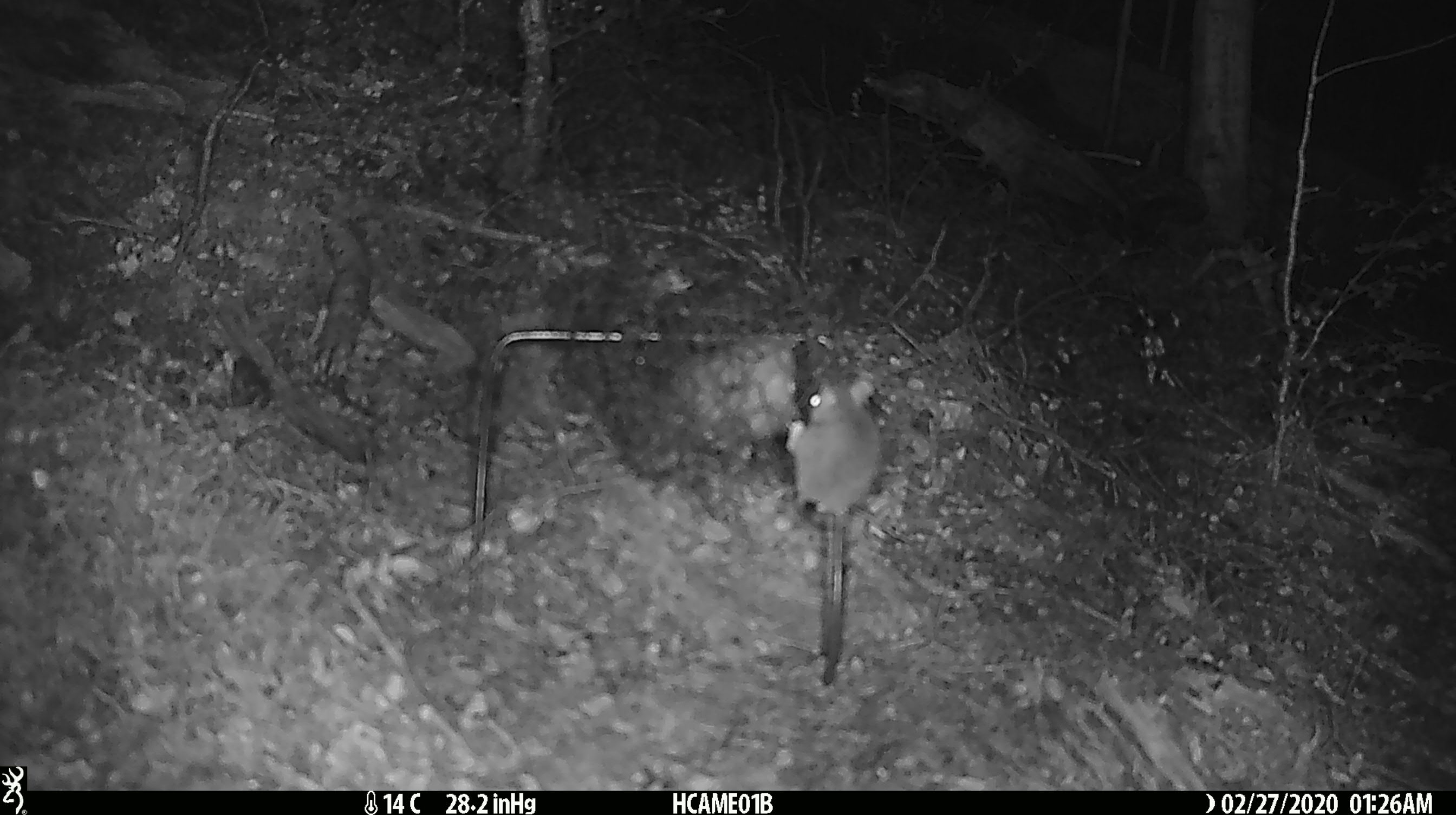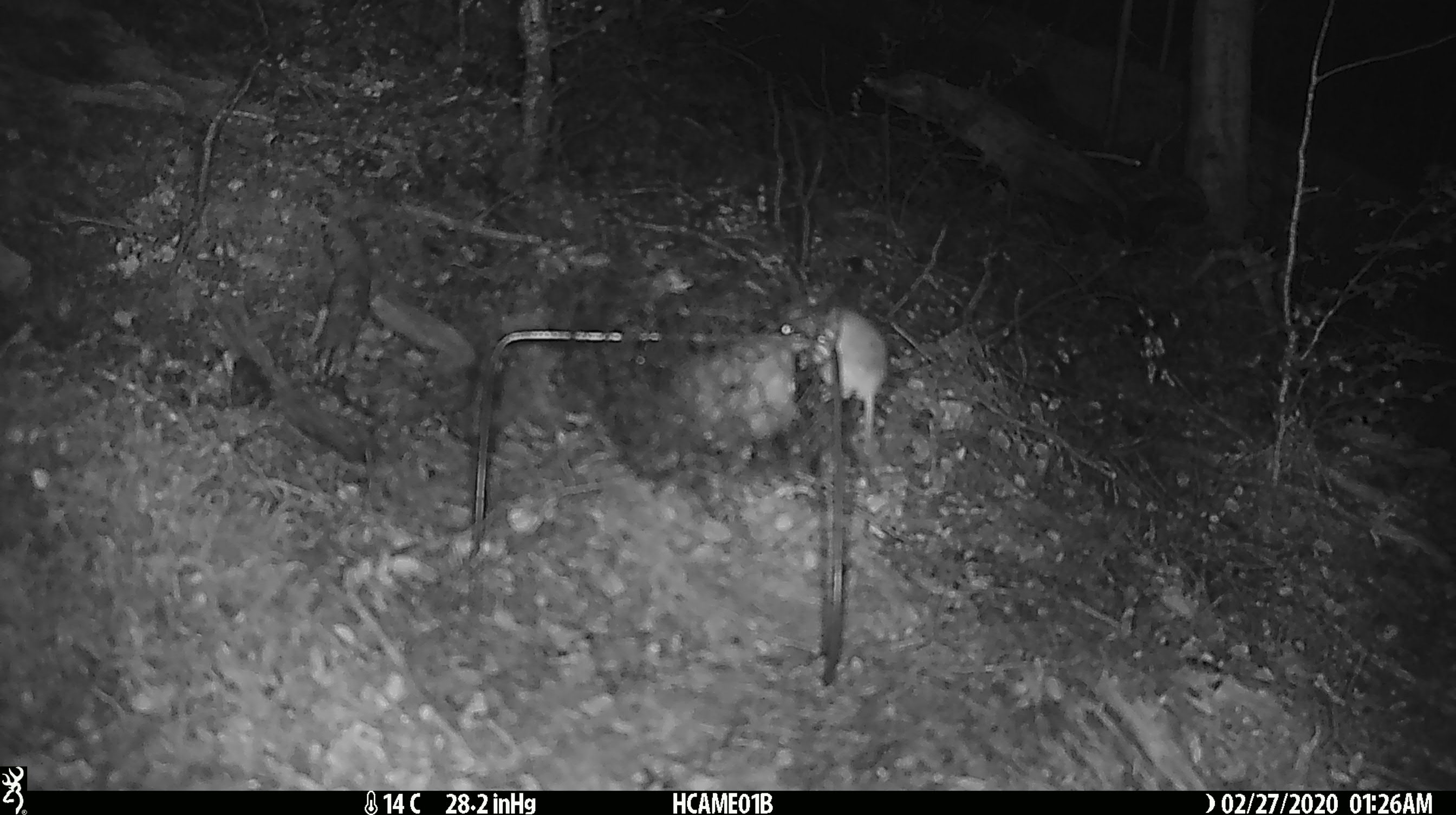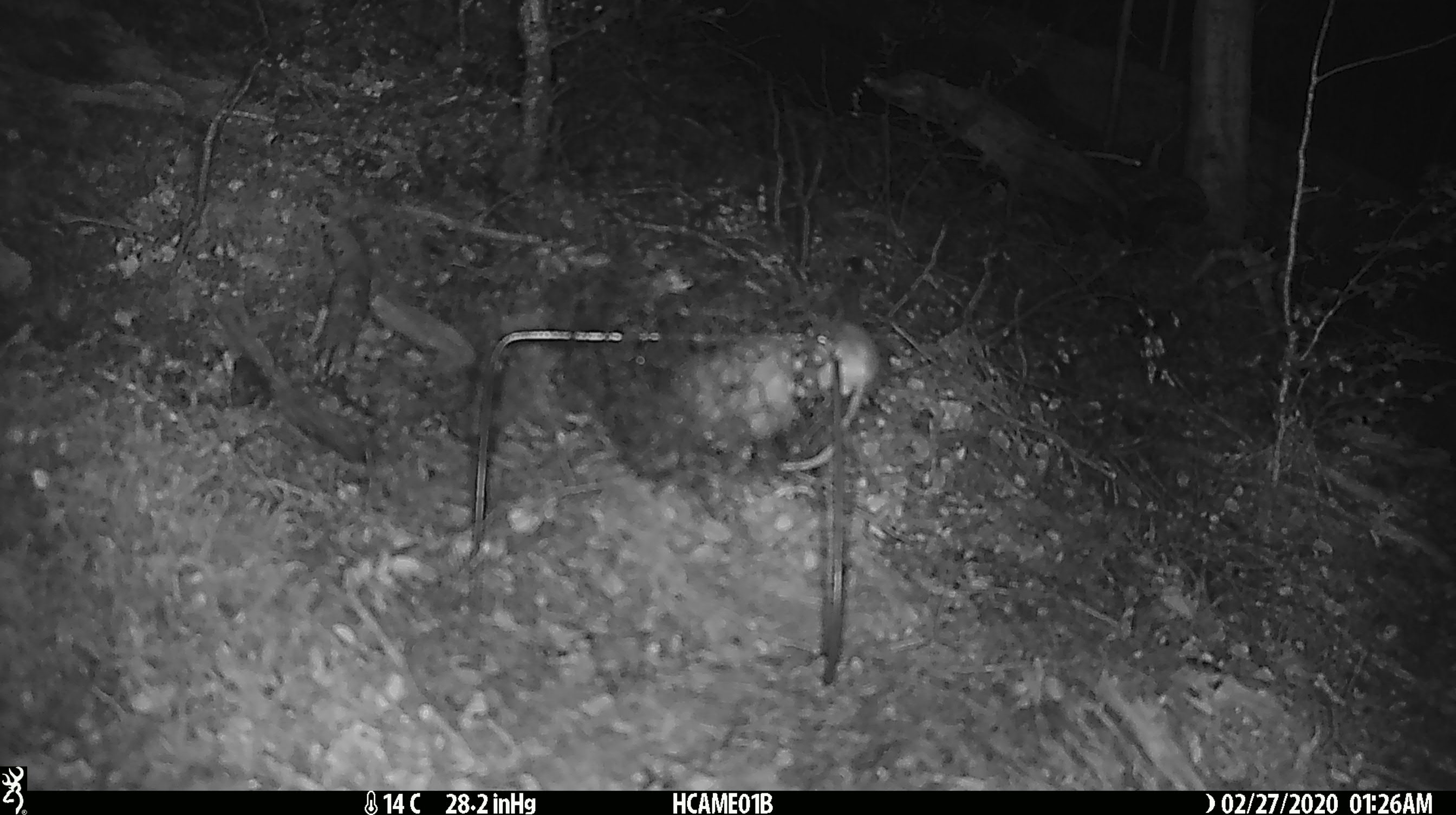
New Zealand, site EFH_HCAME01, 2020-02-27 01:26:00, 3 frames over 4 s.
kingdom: Animalia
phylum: Chordata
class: Mammalia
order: Rodentia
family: Muridae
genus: Mus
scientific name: Mus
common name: mouse